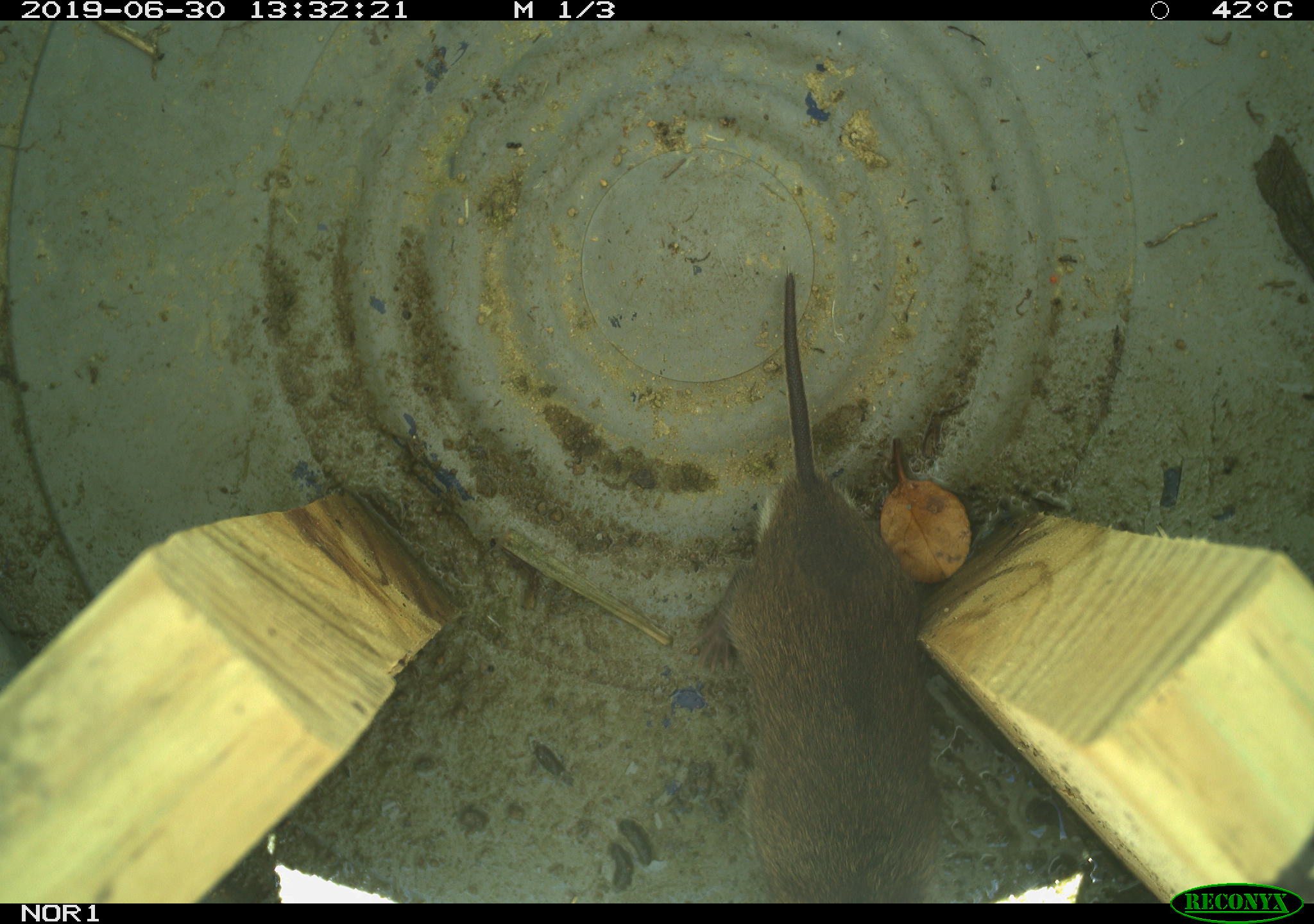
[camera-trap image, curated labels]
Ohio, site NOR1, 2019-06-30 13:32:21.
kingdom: Animalia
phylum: Chordata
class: Mammalia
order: Rodentia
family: Cricetidae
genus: Microtus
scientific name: Microtus pennsylvanicus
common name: meadow vole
Meadow vole (Microtus pennsylvanicus).